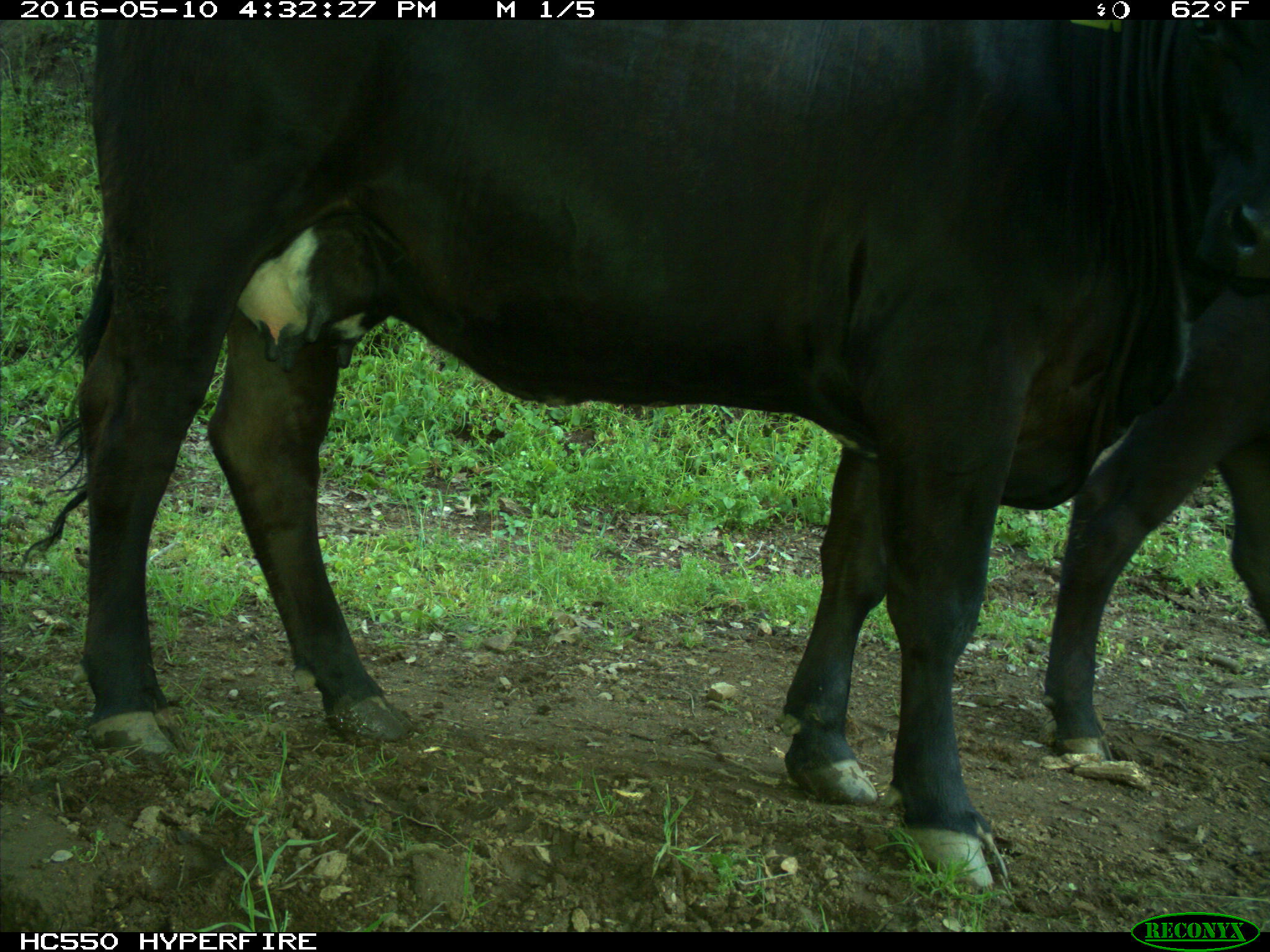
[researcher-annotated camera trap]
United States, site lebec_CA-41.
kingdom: Animalia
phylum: Chordata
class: Mammalia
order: Artiodactyla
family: Bovidae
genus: Bos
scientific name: Bos taurus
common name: domestic cow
Bos taurus (domestic cow).